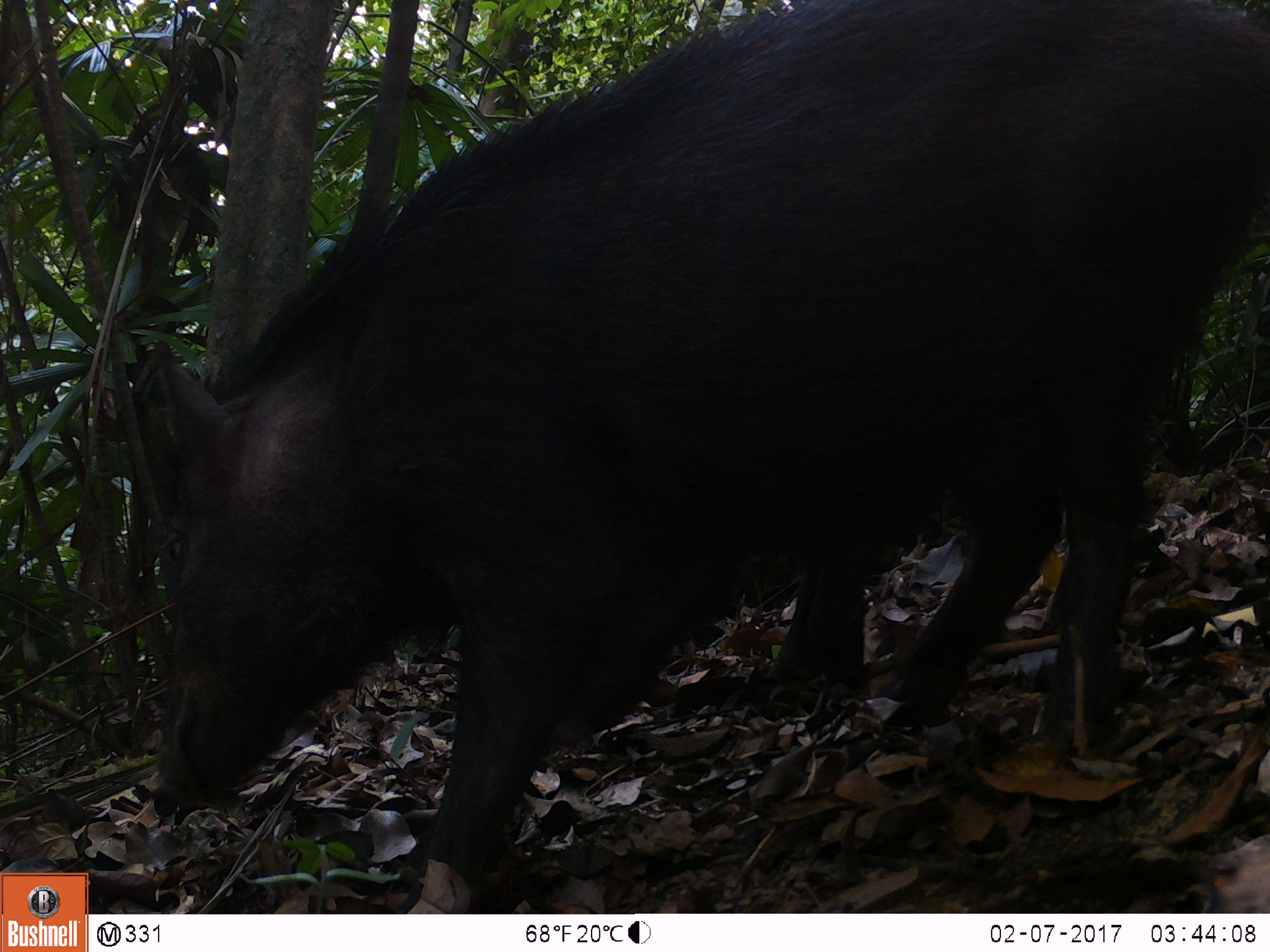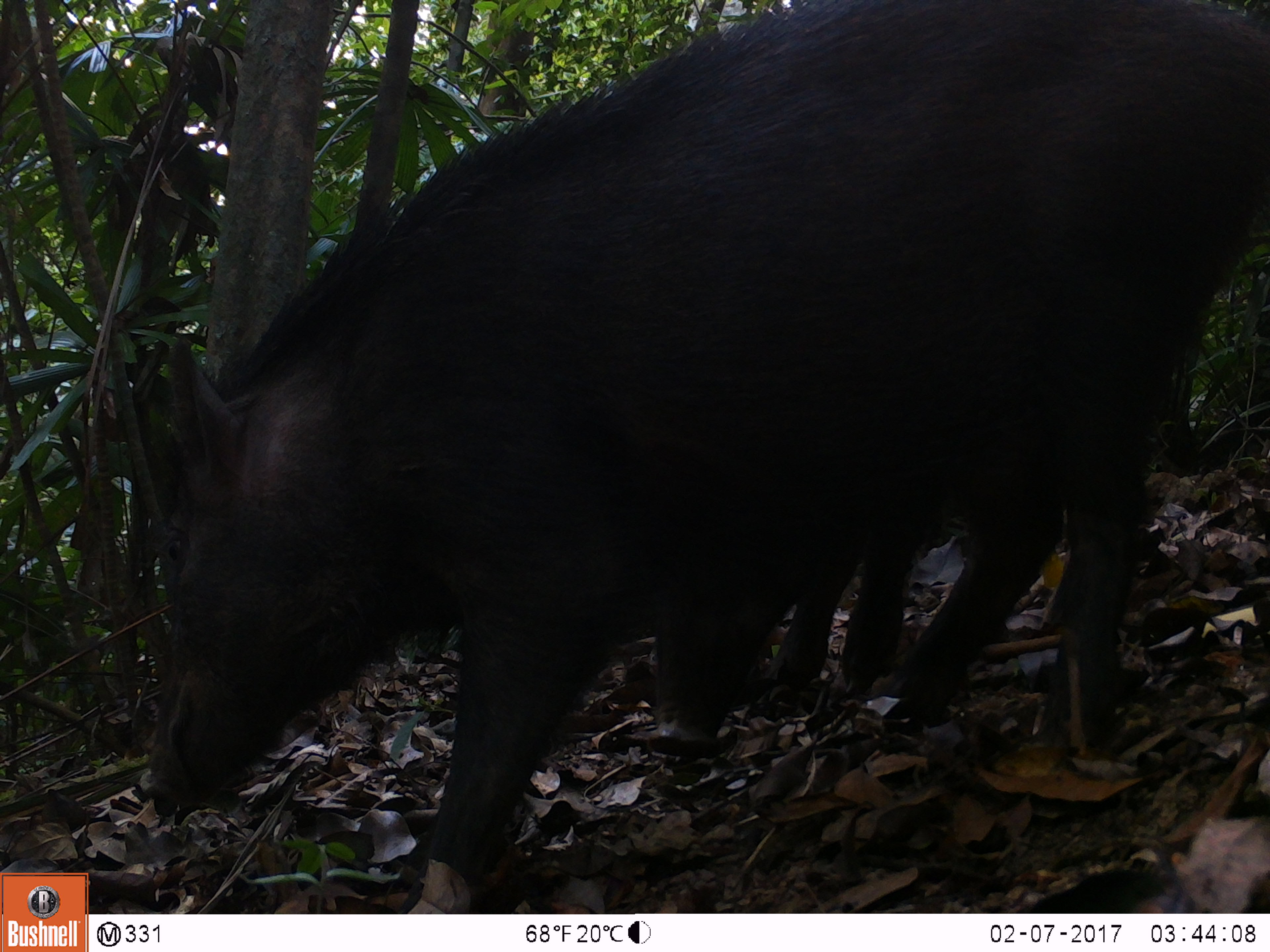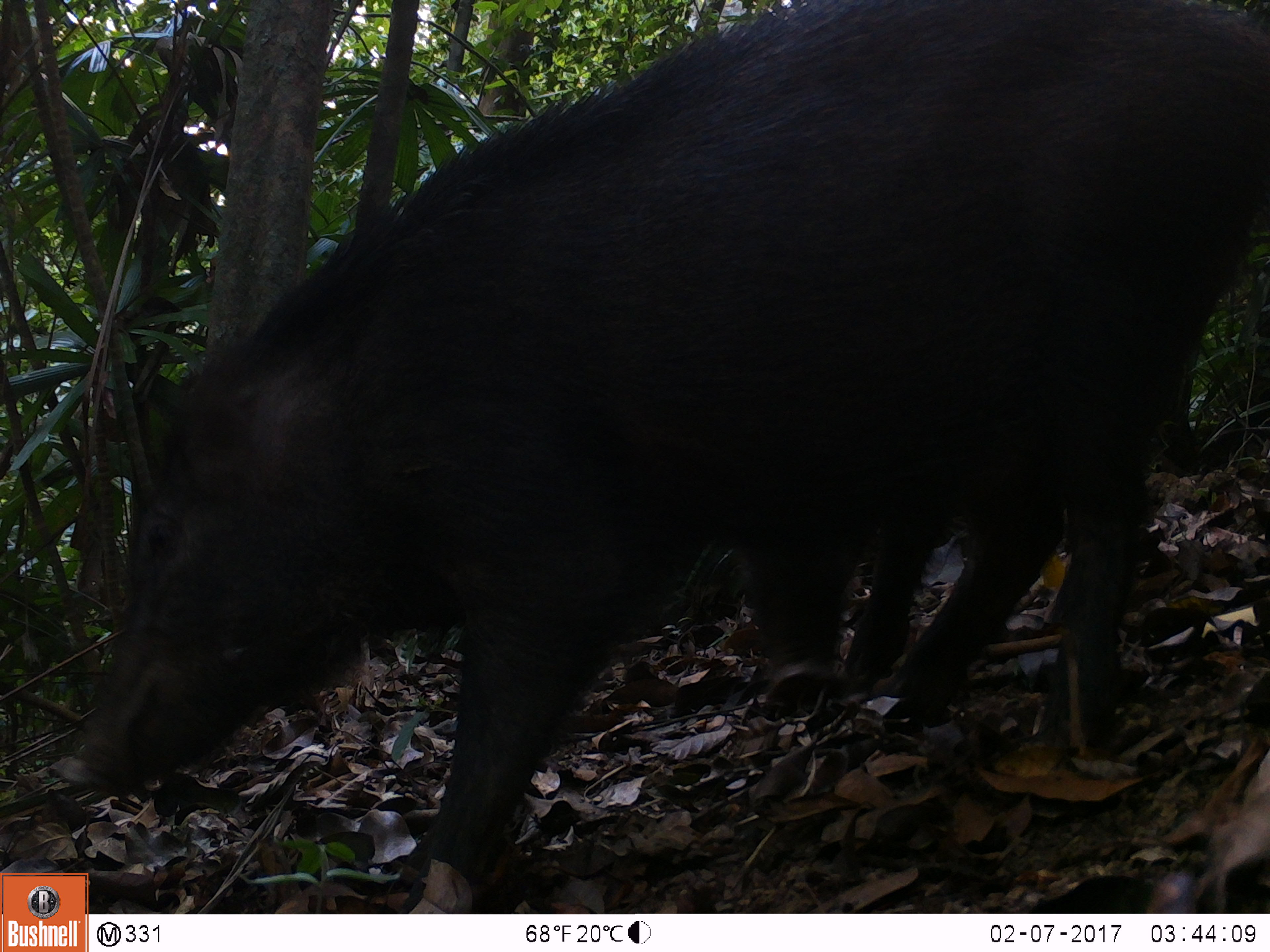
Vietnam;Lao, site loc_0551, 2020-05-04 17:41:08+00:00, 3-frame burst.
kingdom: Animalia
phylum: Chordata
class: Mammalia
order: Artiodactyla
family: Suidae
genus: Sus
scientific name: Sus scrofa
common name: eurasian wild pig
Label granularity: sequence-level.